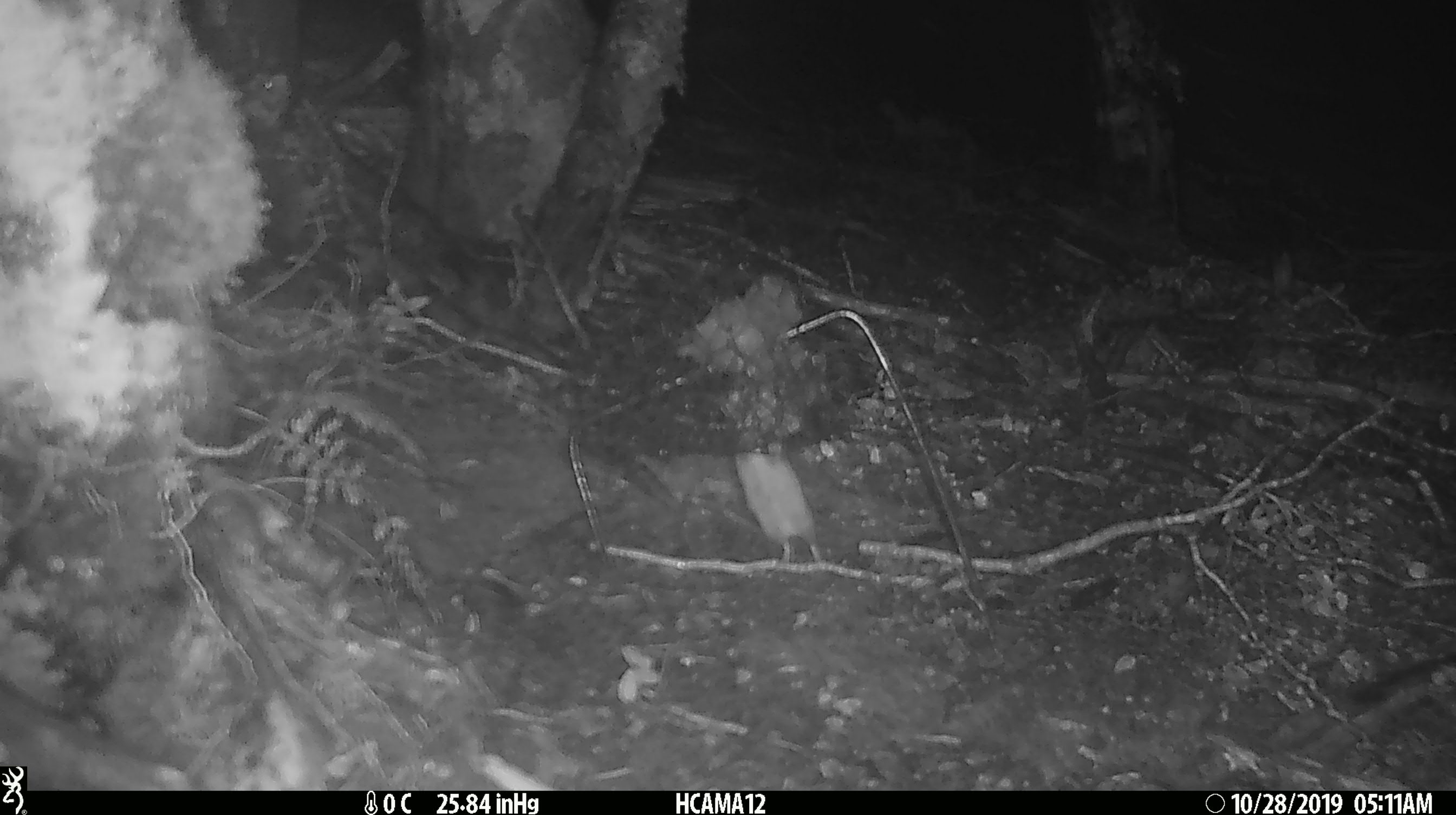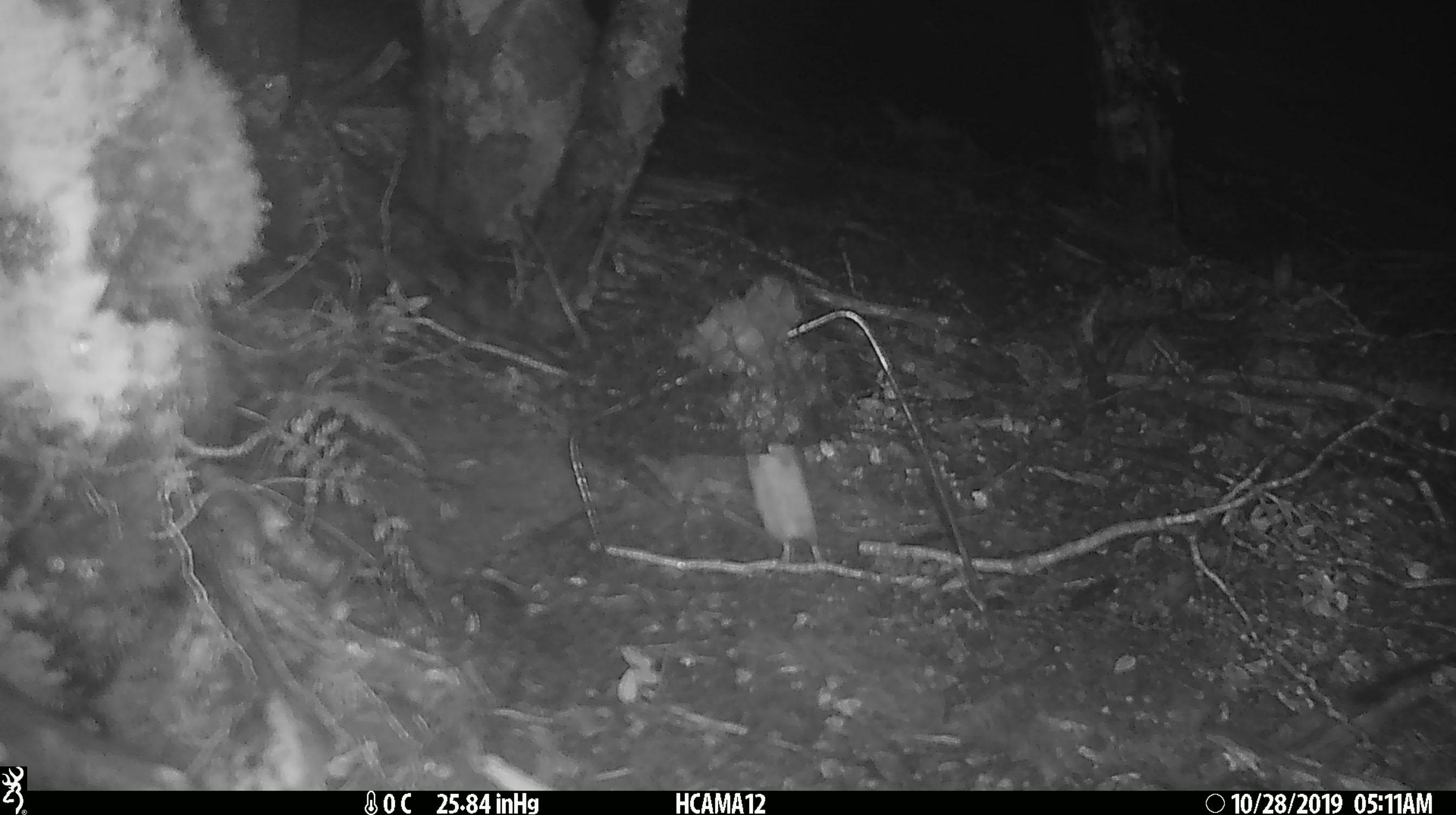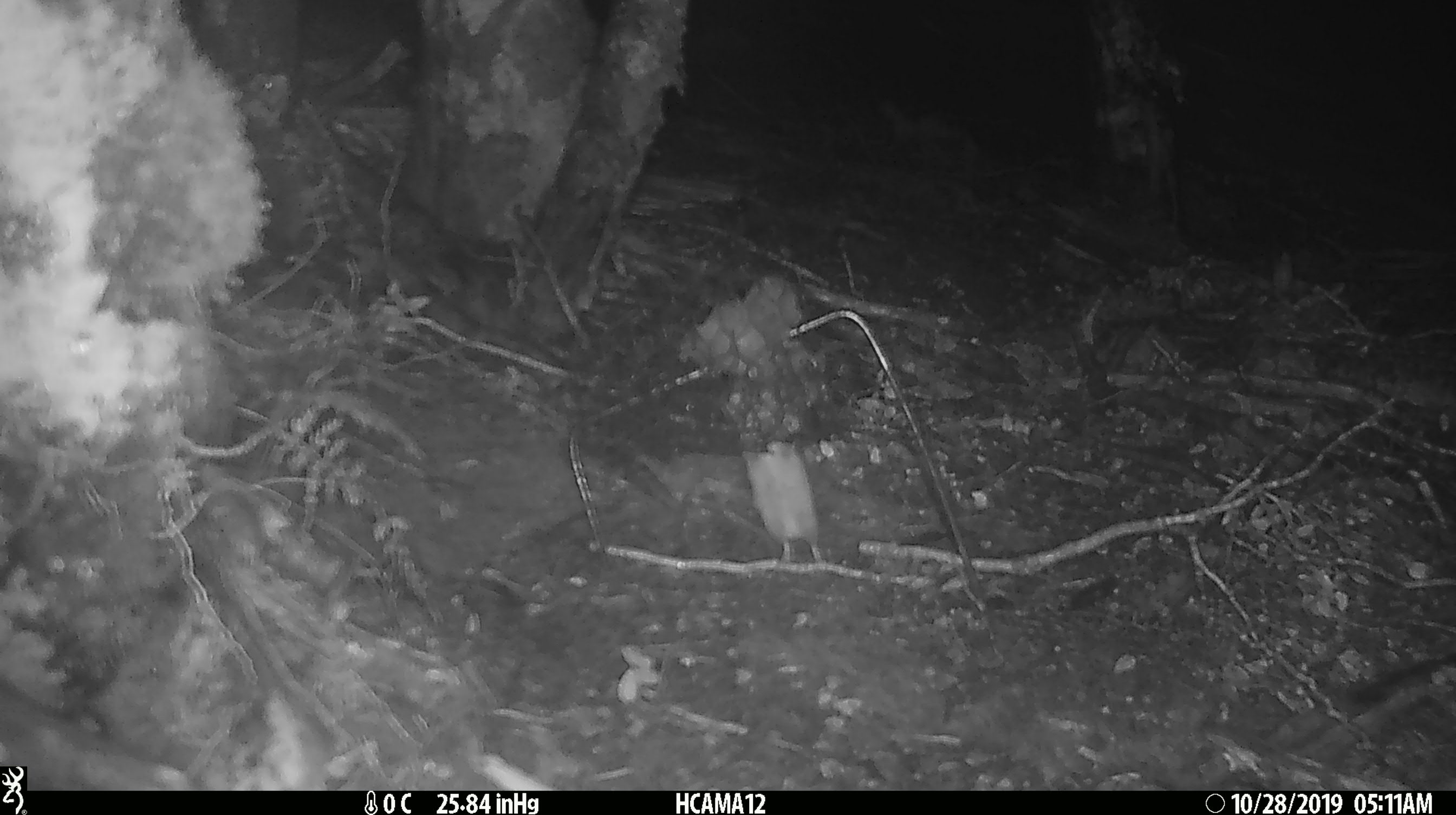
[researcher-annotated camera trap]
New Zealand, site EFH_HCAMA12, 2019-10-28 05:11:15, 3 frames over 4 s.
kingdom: Animalia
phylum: Chordata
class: Mammalia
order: Rodentia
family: Muridae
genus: Mus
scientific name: Mus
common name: mouse